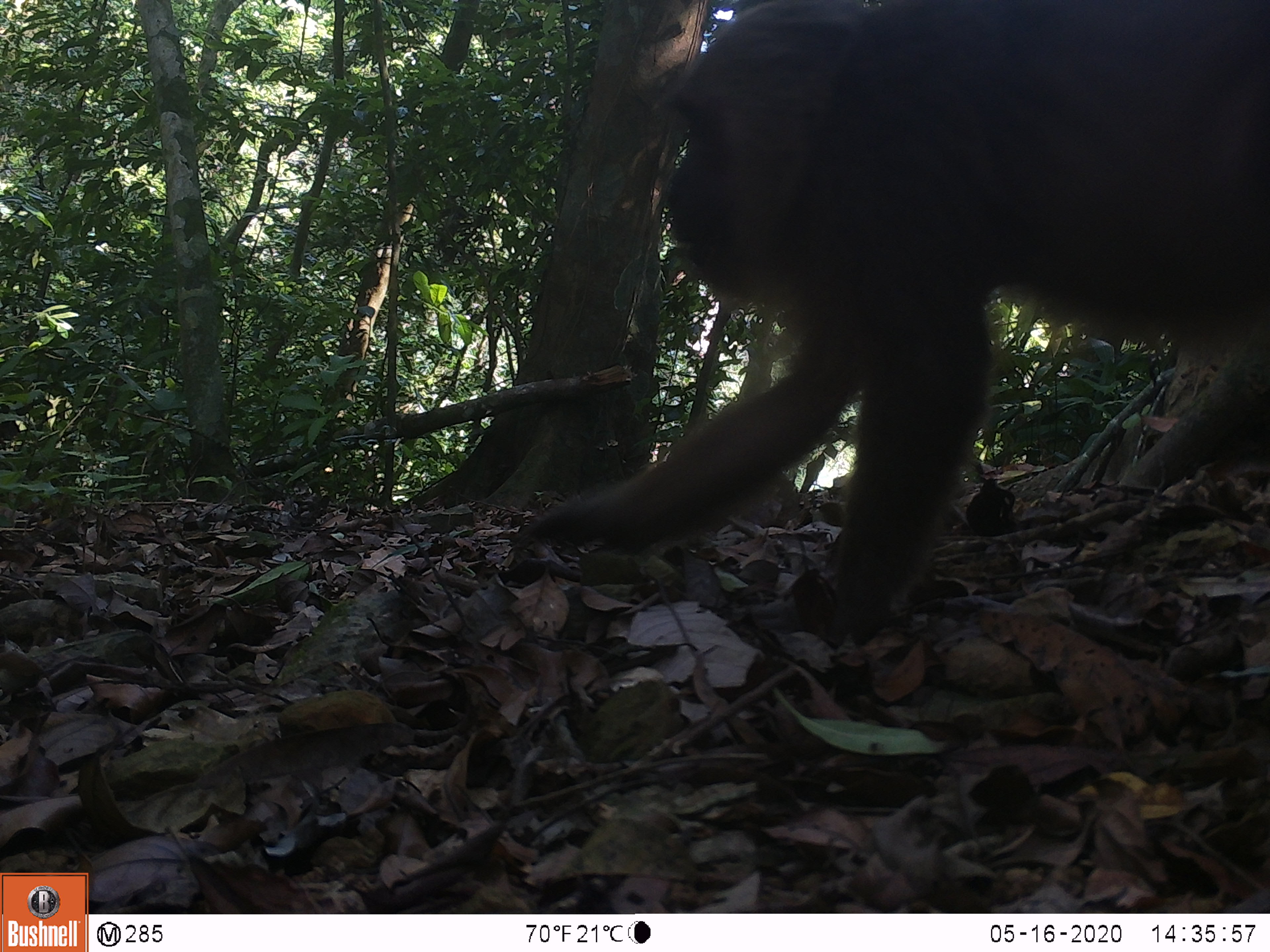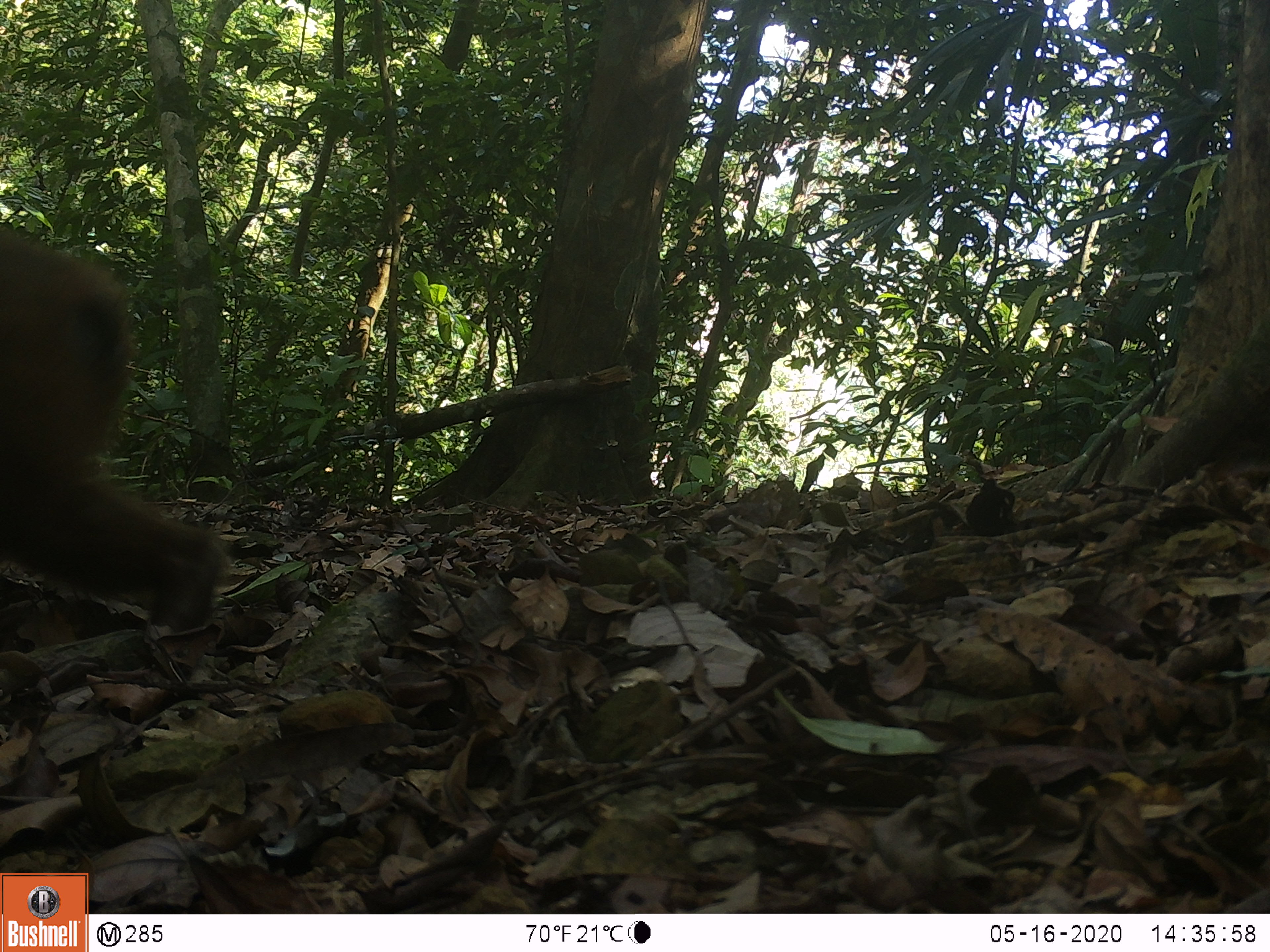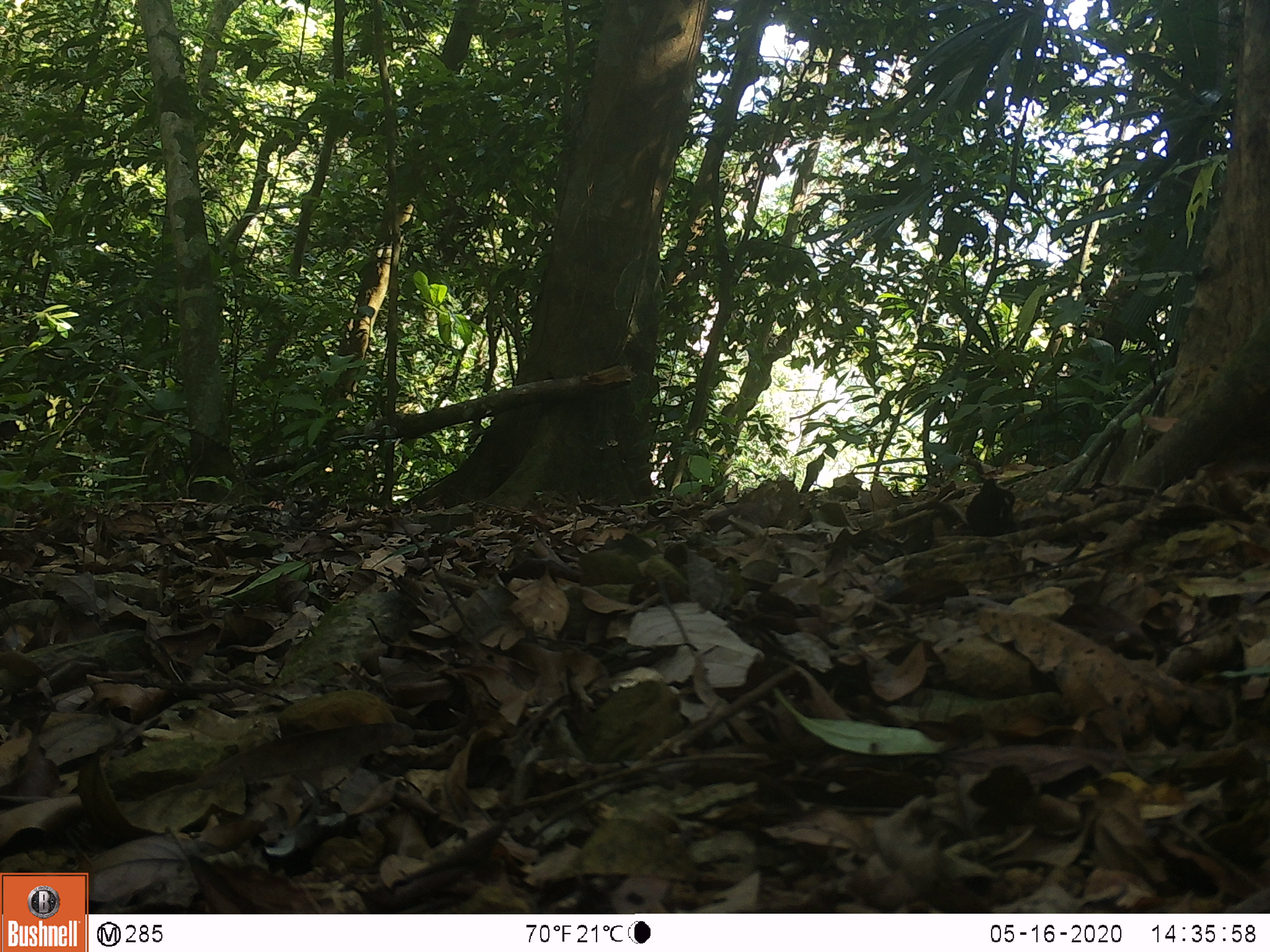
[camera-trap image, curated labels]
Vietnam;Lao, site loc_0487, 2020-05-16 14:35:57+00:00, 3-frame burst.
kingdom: Animalia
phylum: Chordata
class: Mammalia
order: Primates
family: Cercopithecidae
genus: Macaca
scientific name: Macaca arctoides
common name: stump-tailed macaque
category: stump tailed macaque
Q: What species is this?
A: Stump tailed macaque (stump-tailed macaque) (Macaca arctoides).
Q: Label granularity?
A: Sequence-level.